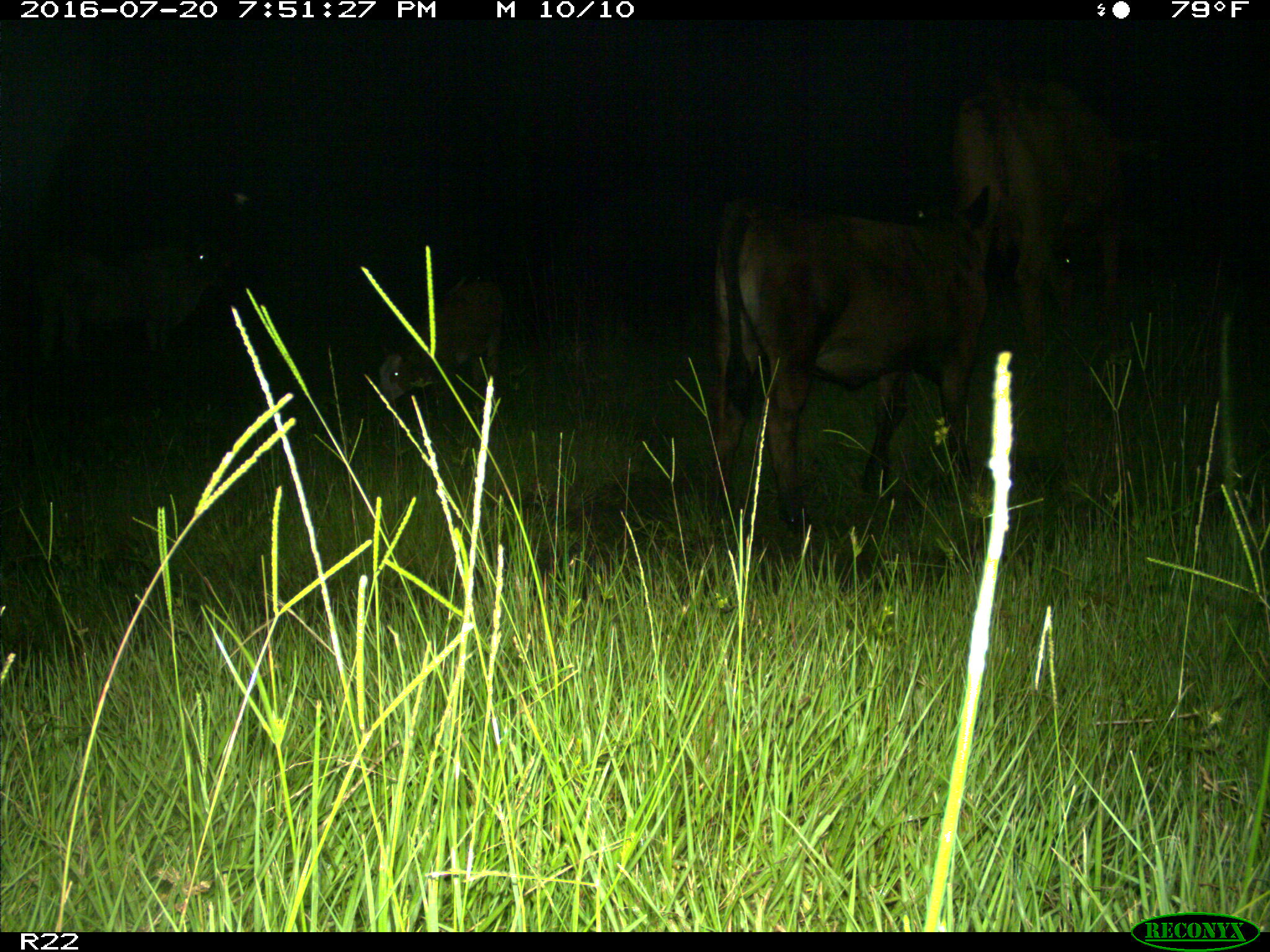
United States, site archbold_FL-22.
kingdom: Animalia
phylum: Chordata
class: Mammalia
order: Artiodactyla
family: Bovidae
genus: Bos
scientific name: Bos taurus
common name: domestic cow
Bos taurus (domestic cow).